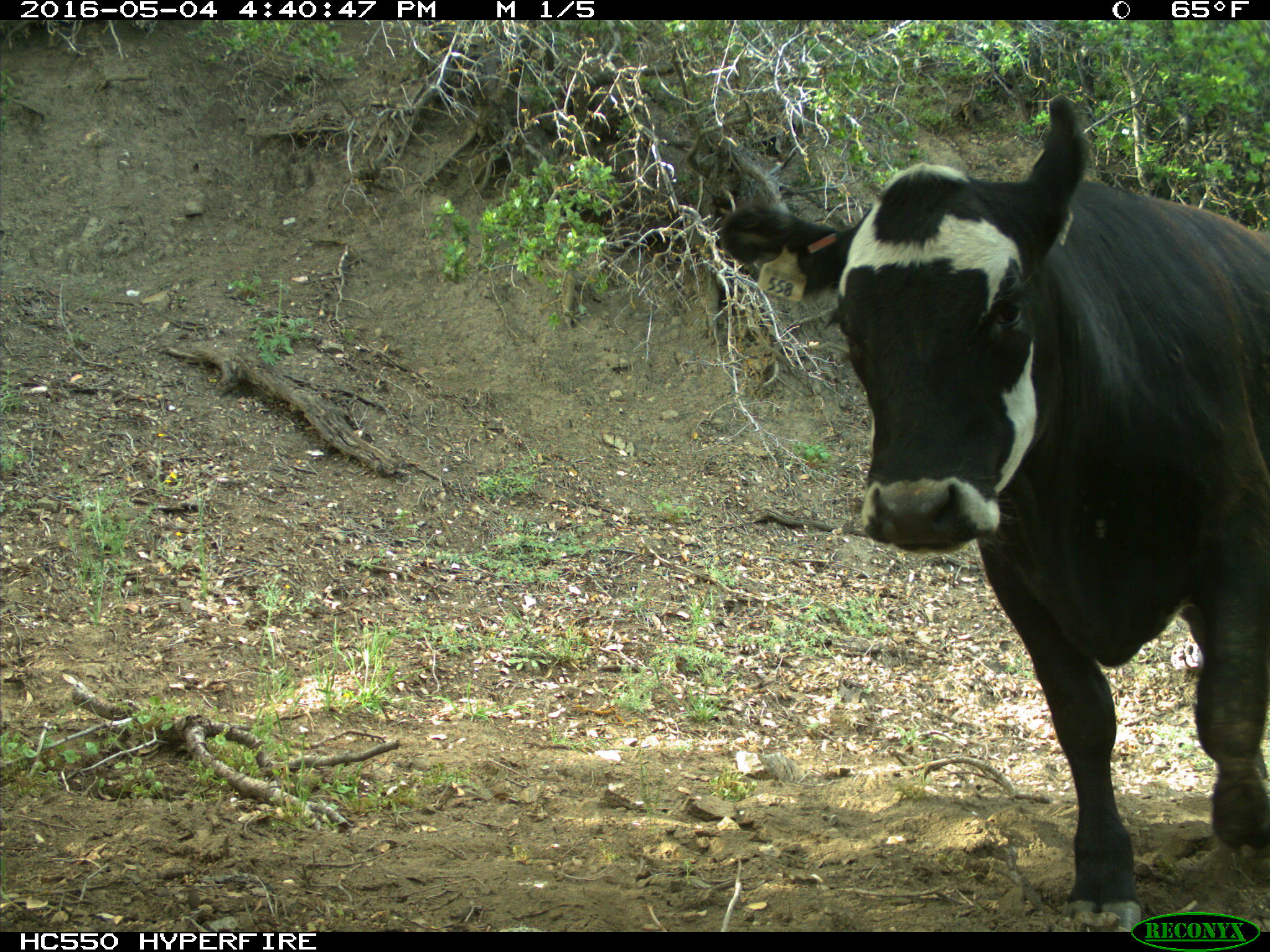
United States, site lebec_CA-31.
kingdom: Animalia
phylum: Chordata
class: Mammalia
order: Artiodactyla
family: Bovidae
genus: Bos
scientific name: Bos taurus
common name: domestic cow